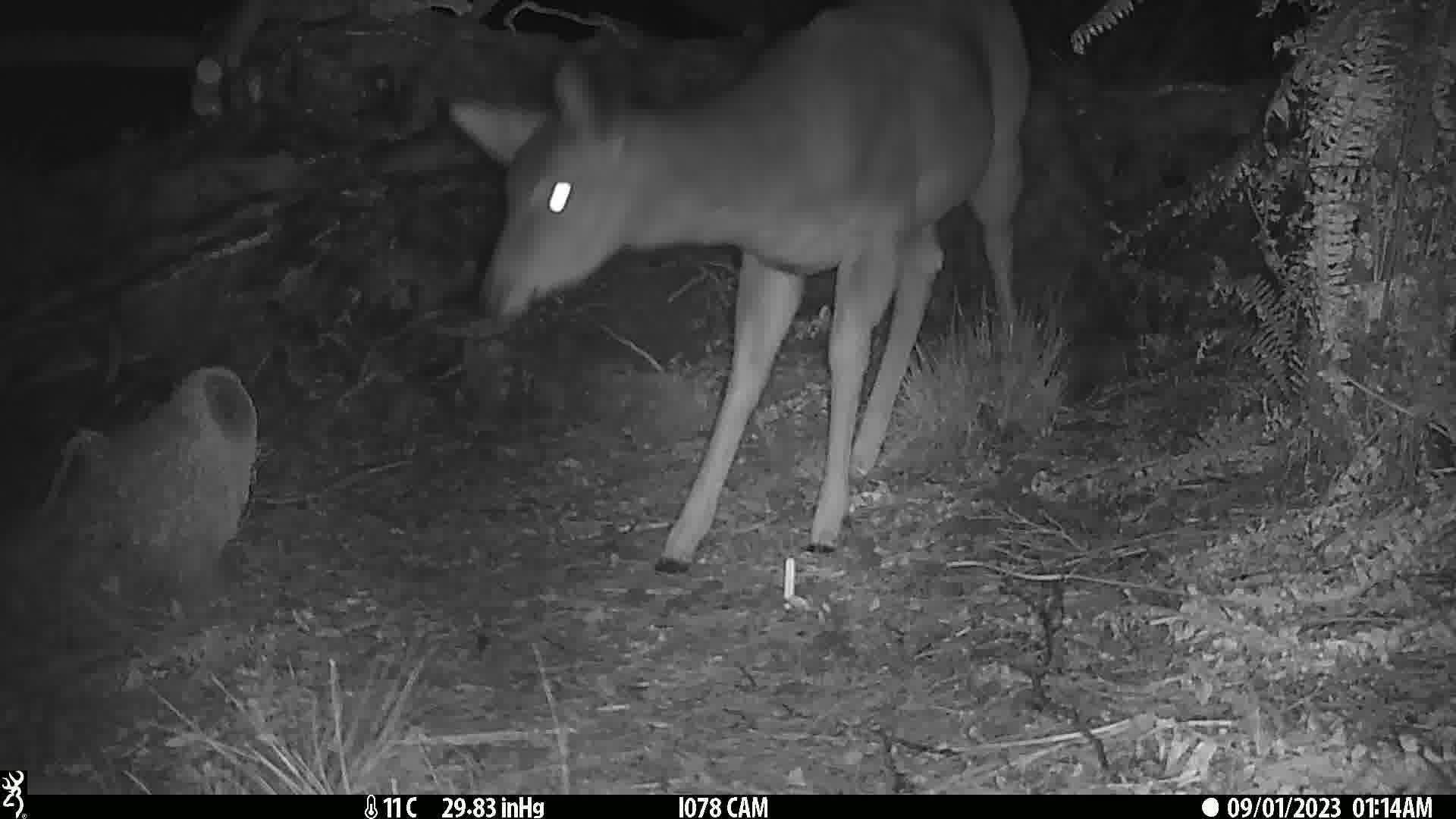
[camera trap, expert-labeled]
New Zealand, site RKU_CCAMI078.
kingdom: Animalia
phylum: Chordata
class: Mammalia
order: Artiodactyla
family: Cervidae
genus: Odocoileus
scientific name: Odocoileus virginianus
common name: white-tailed deer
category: white tailed deer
White tailed deer (white-tailed deer) (Odocoileus virginianus).